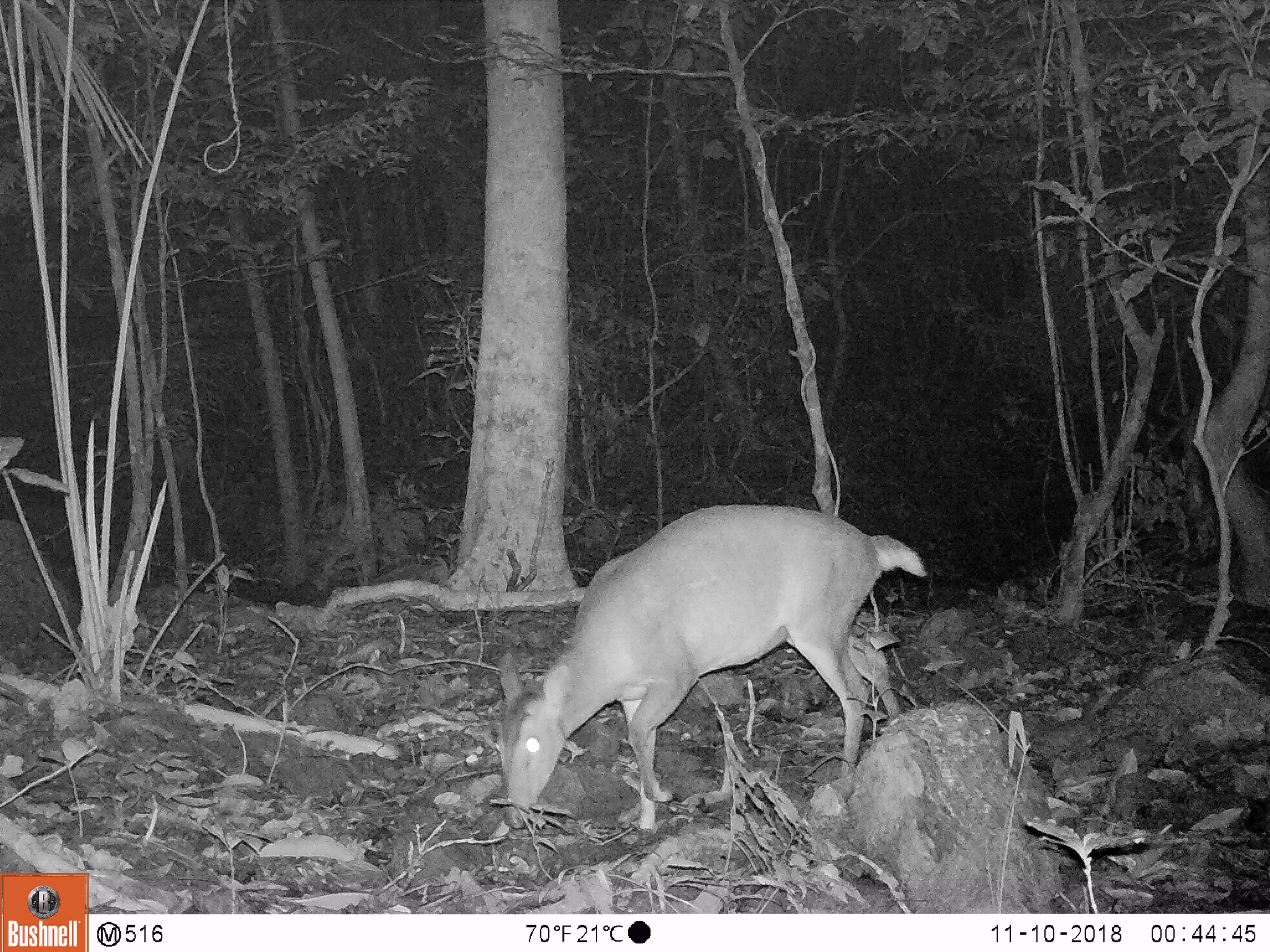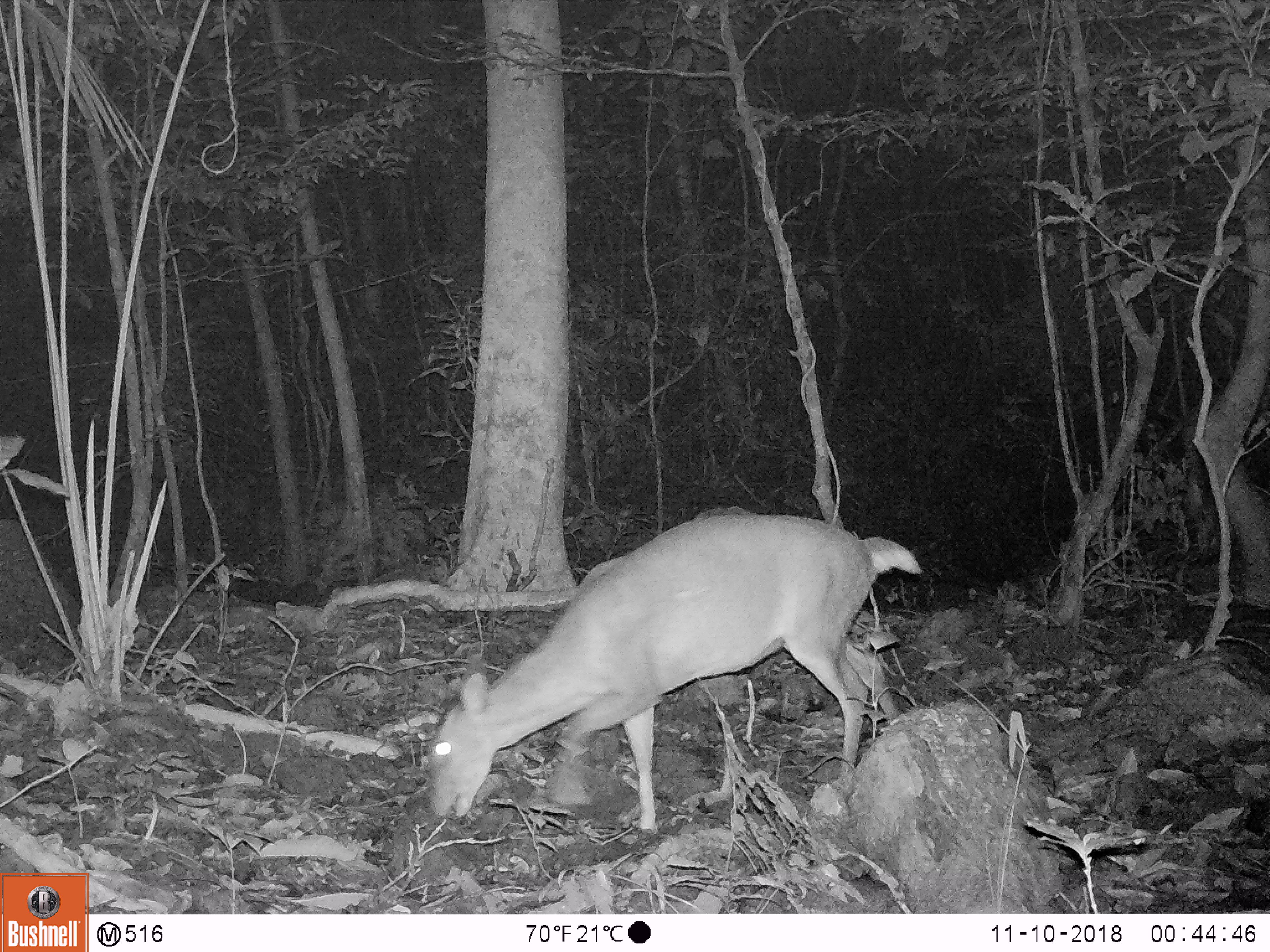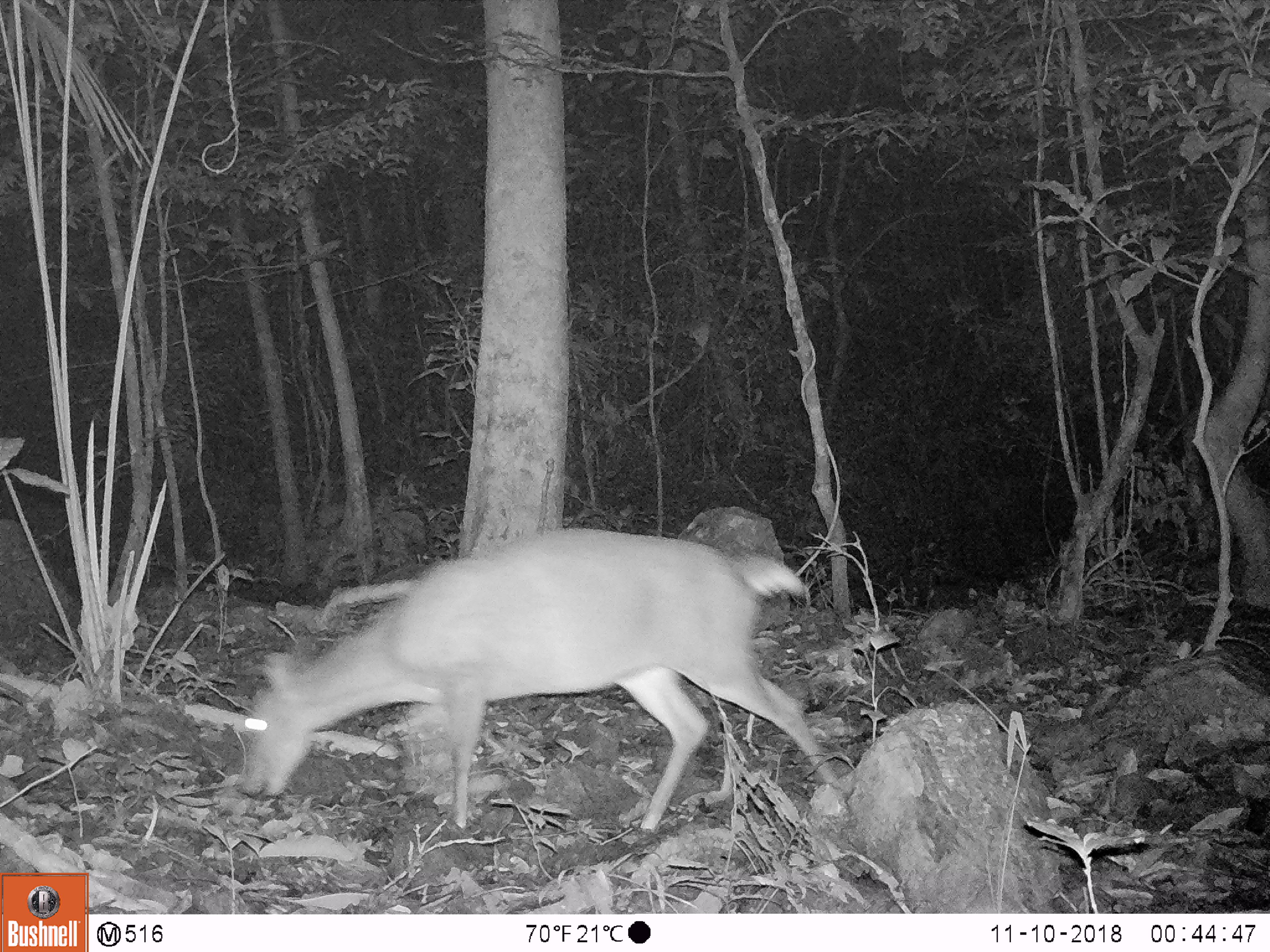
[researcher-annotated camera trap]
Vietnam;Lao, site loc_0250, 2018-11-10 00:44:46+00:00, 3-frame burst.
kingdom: Animalia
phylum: Chordata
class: Mammalia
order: Artiodactyla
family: Cervidae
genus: Muntiacus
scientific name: Muntiacus vuquangensis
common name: large-antlered muntjac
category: large antlered muntjac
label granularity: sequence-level